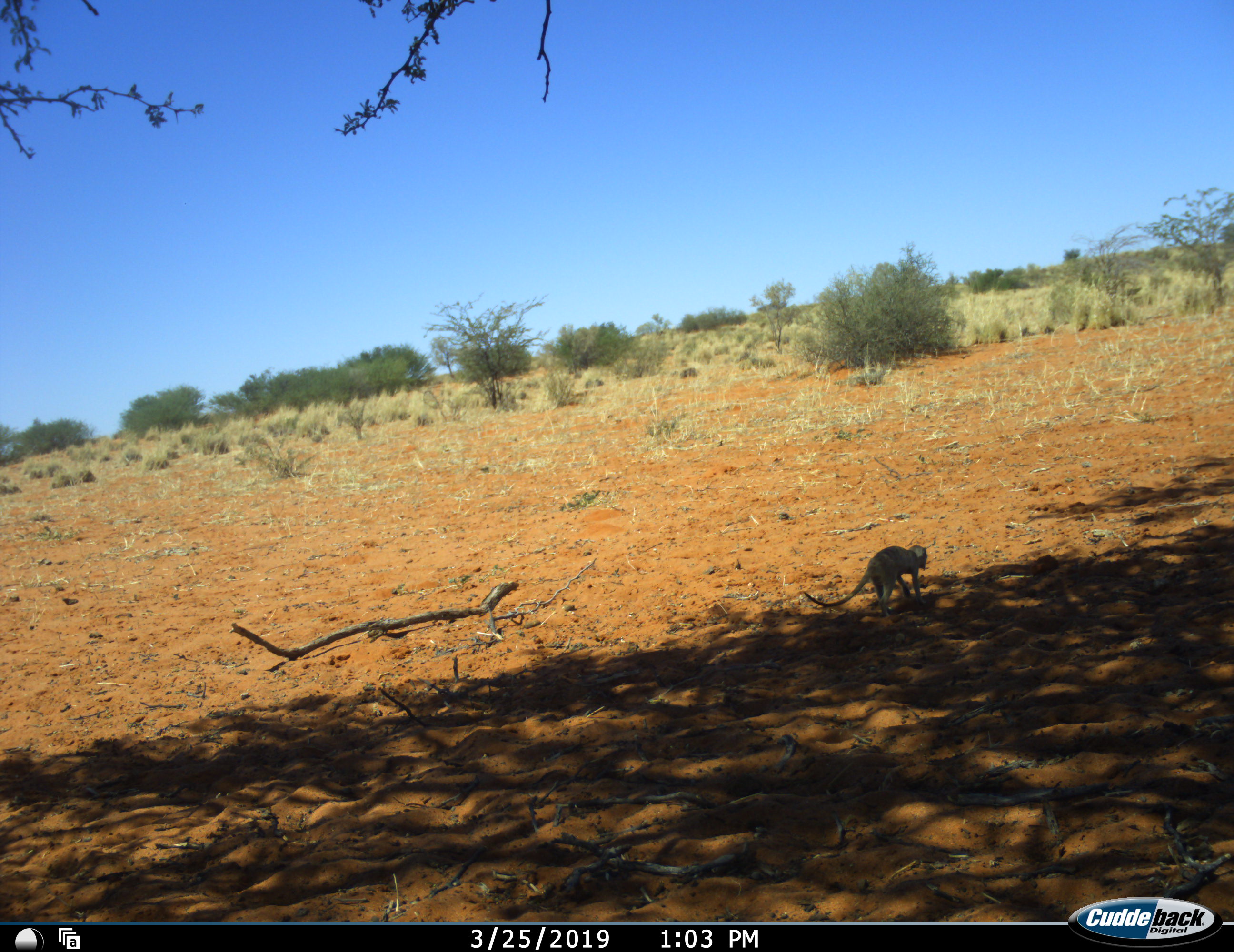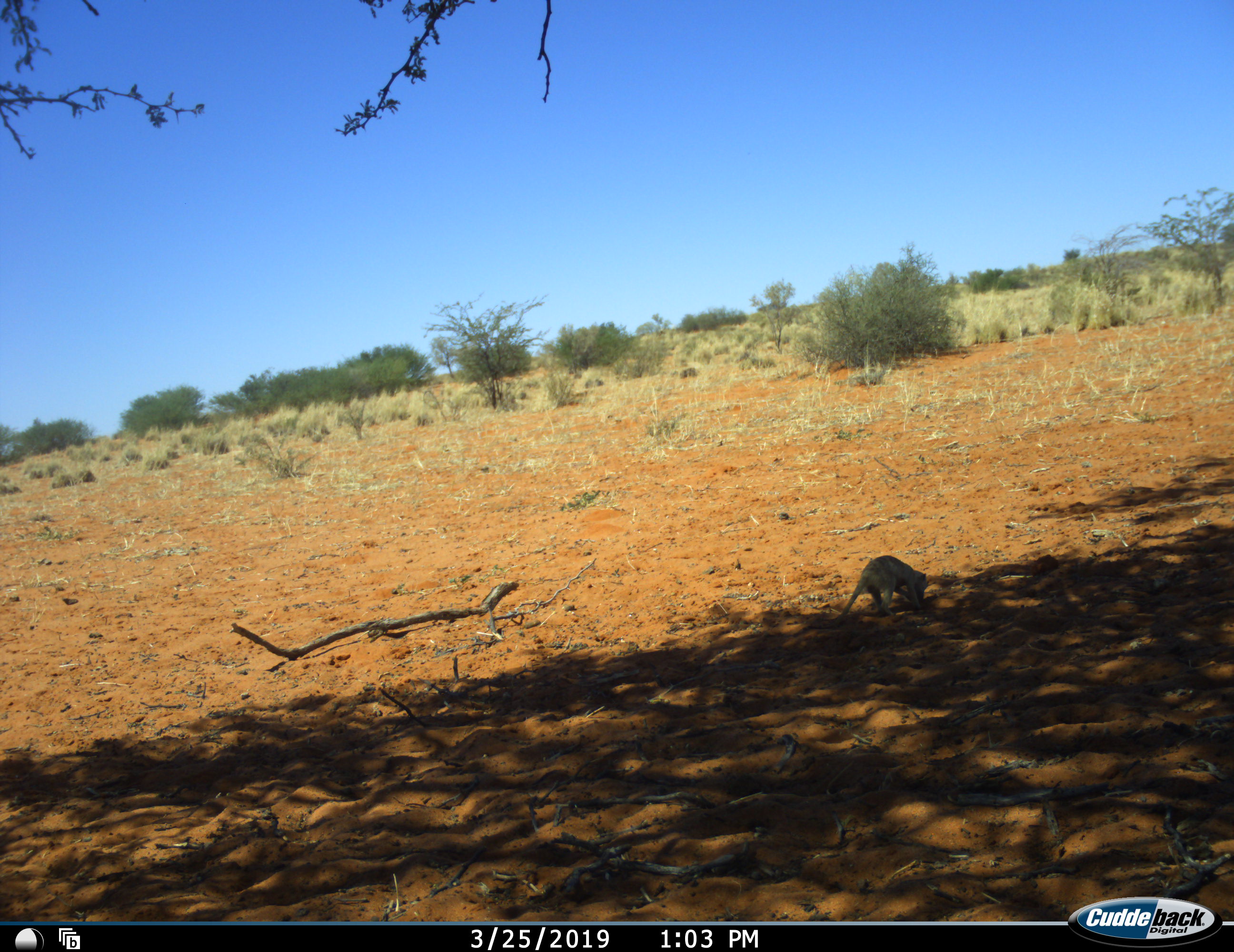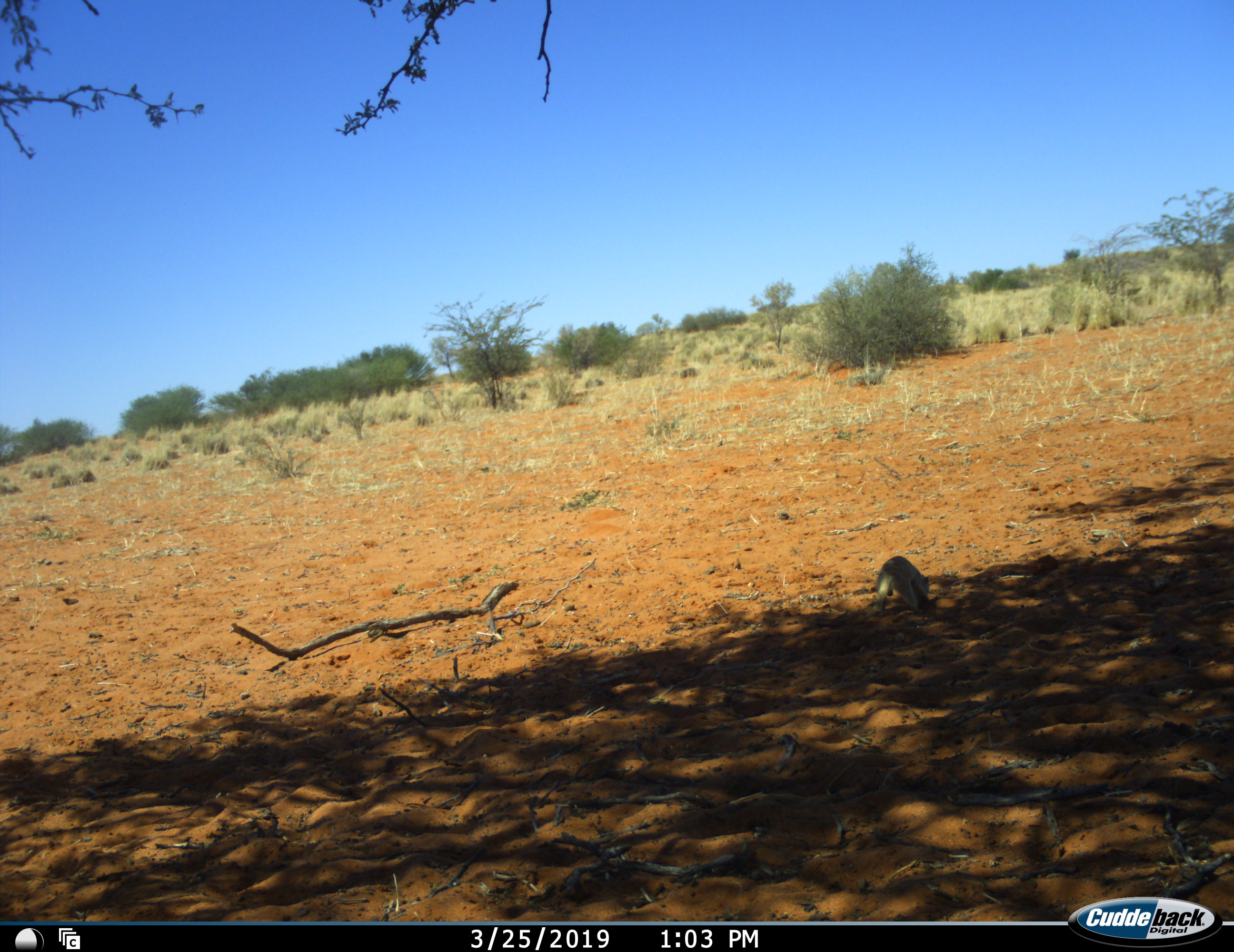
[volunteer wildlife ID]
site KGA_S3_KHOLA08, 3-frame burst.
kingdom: Animalia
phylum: Chordata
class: Mammalia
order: Primates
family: Cercopithecidae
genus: Chlorocebus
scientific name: Chlorocebus pygerythrus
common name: vervet monkey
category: monkeyvervet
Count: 1.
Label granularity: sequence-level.